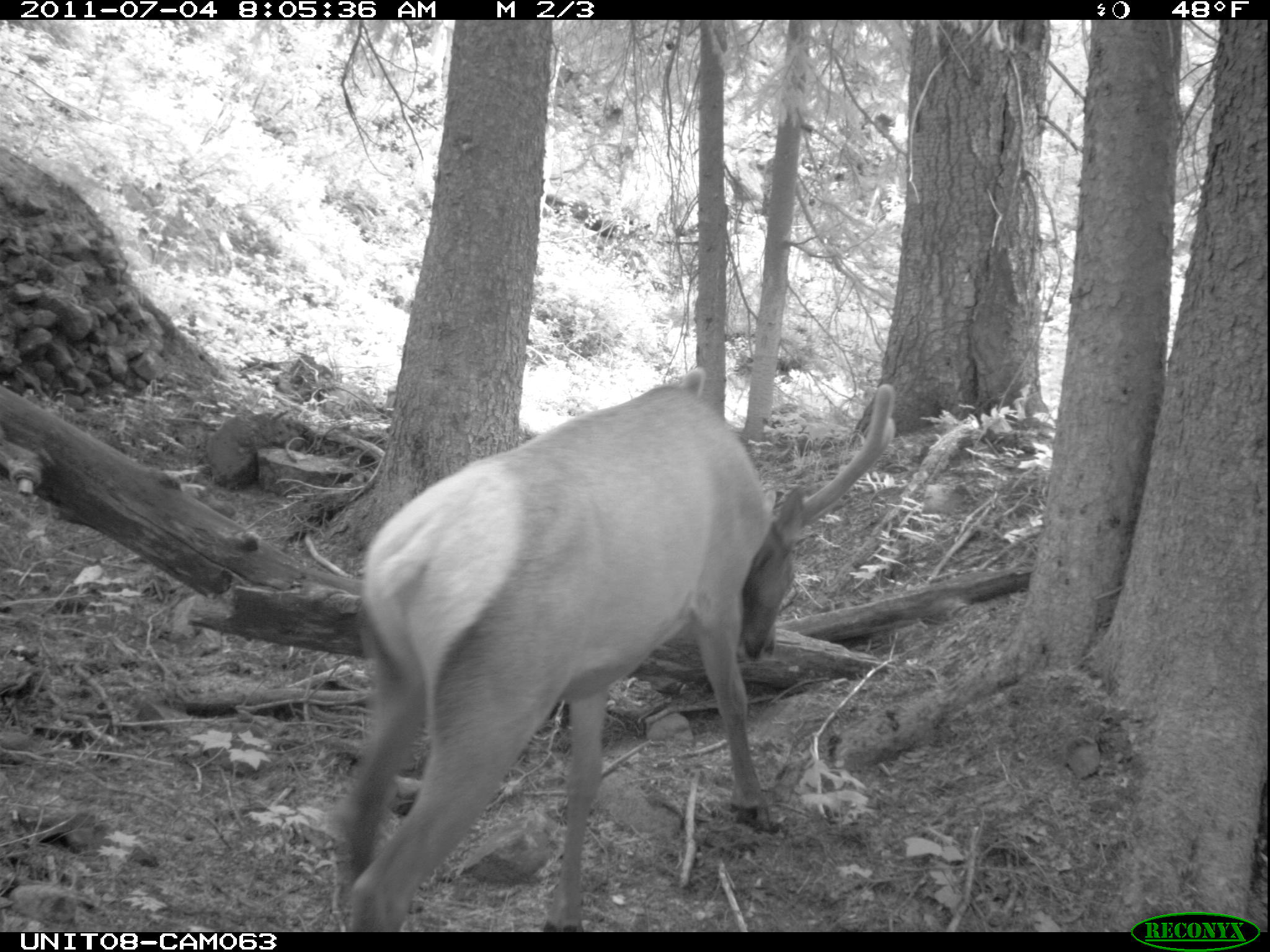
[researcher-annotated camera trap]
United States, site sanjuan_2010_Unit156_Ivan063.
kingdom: Animalia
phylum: Chordata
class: Mammalia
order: Artiodactyla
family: Cervidae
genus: Cervus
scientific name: Cervus elaphus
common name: red deer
Cervus elaphus (red deer).